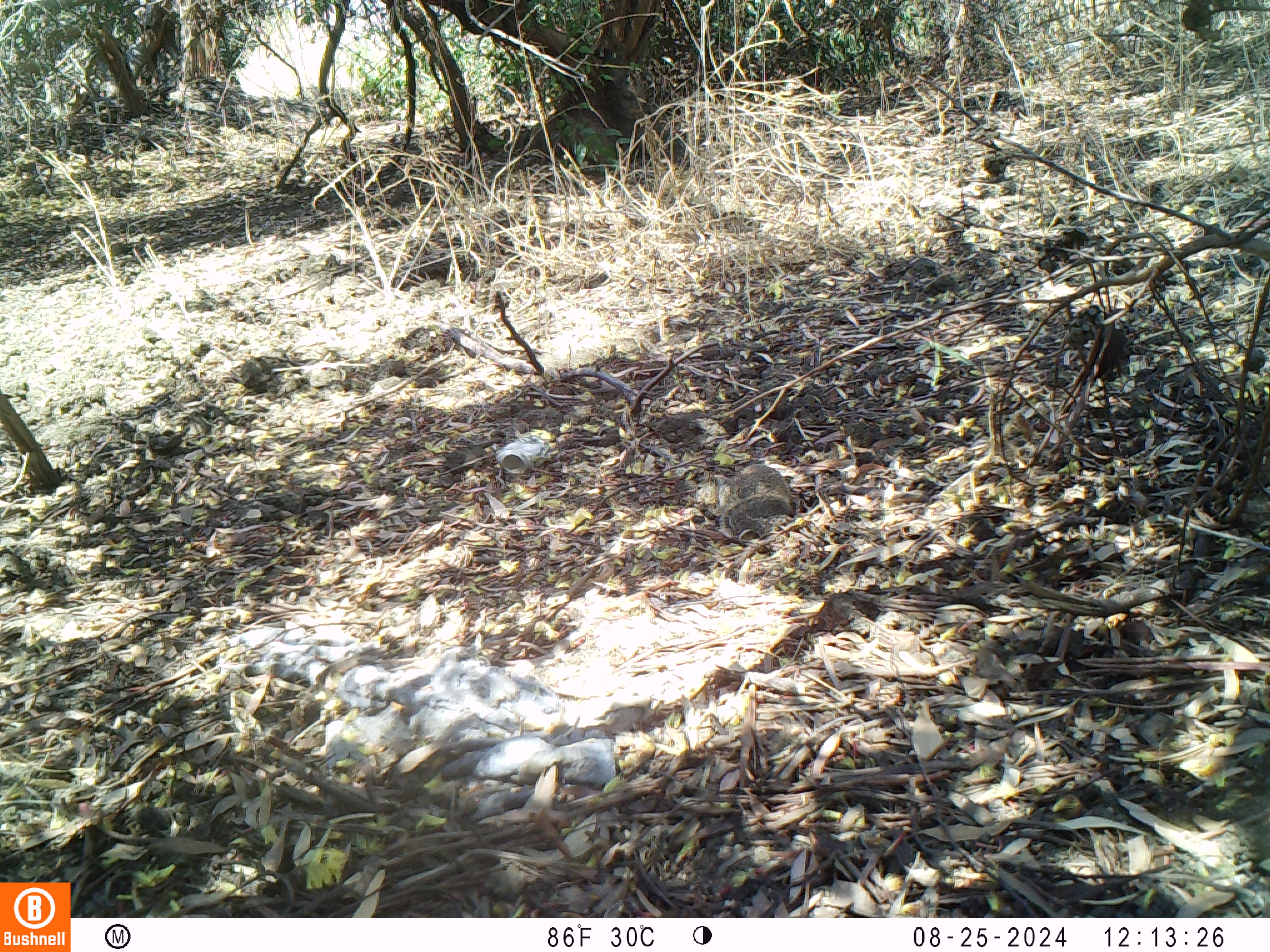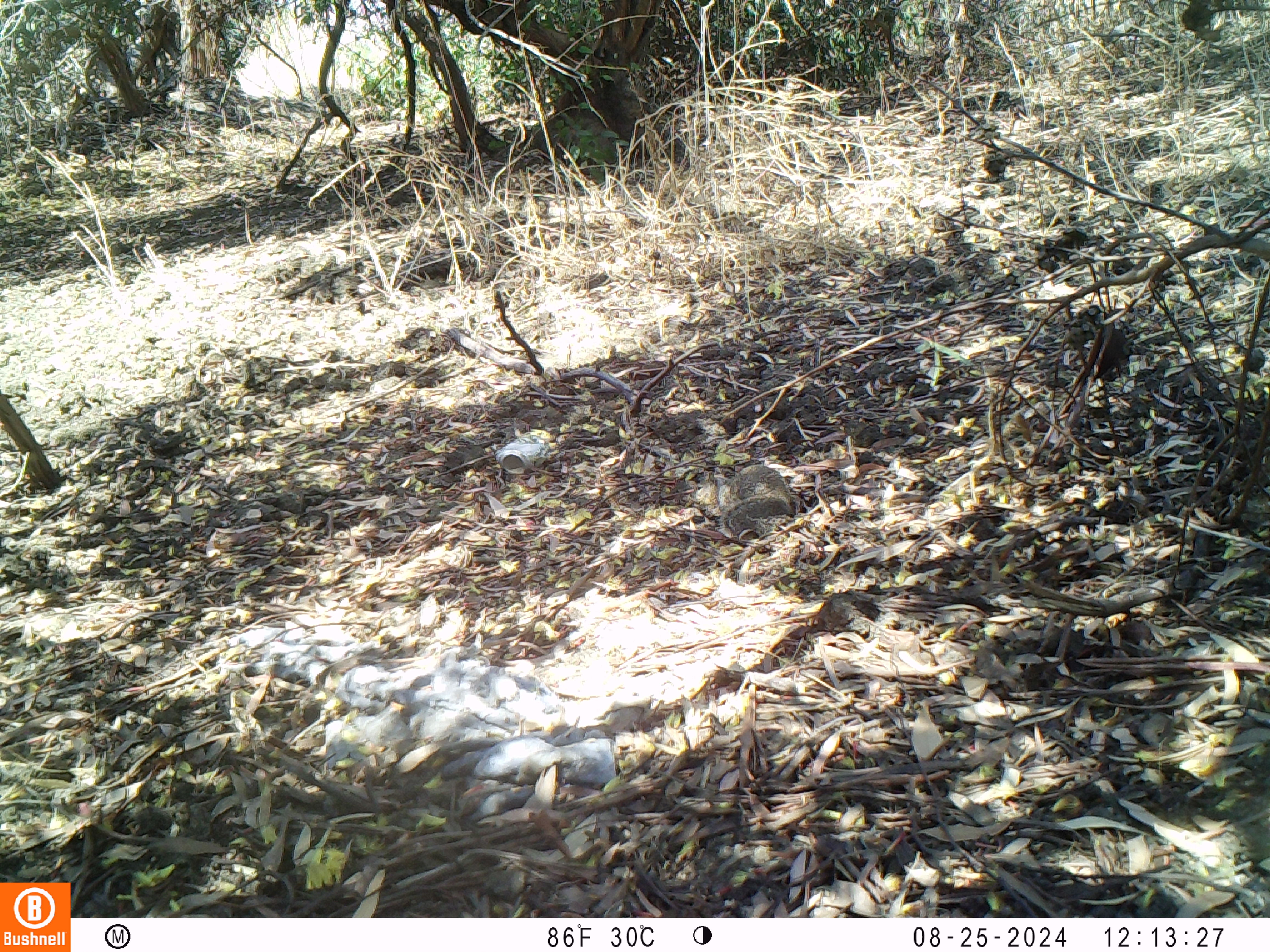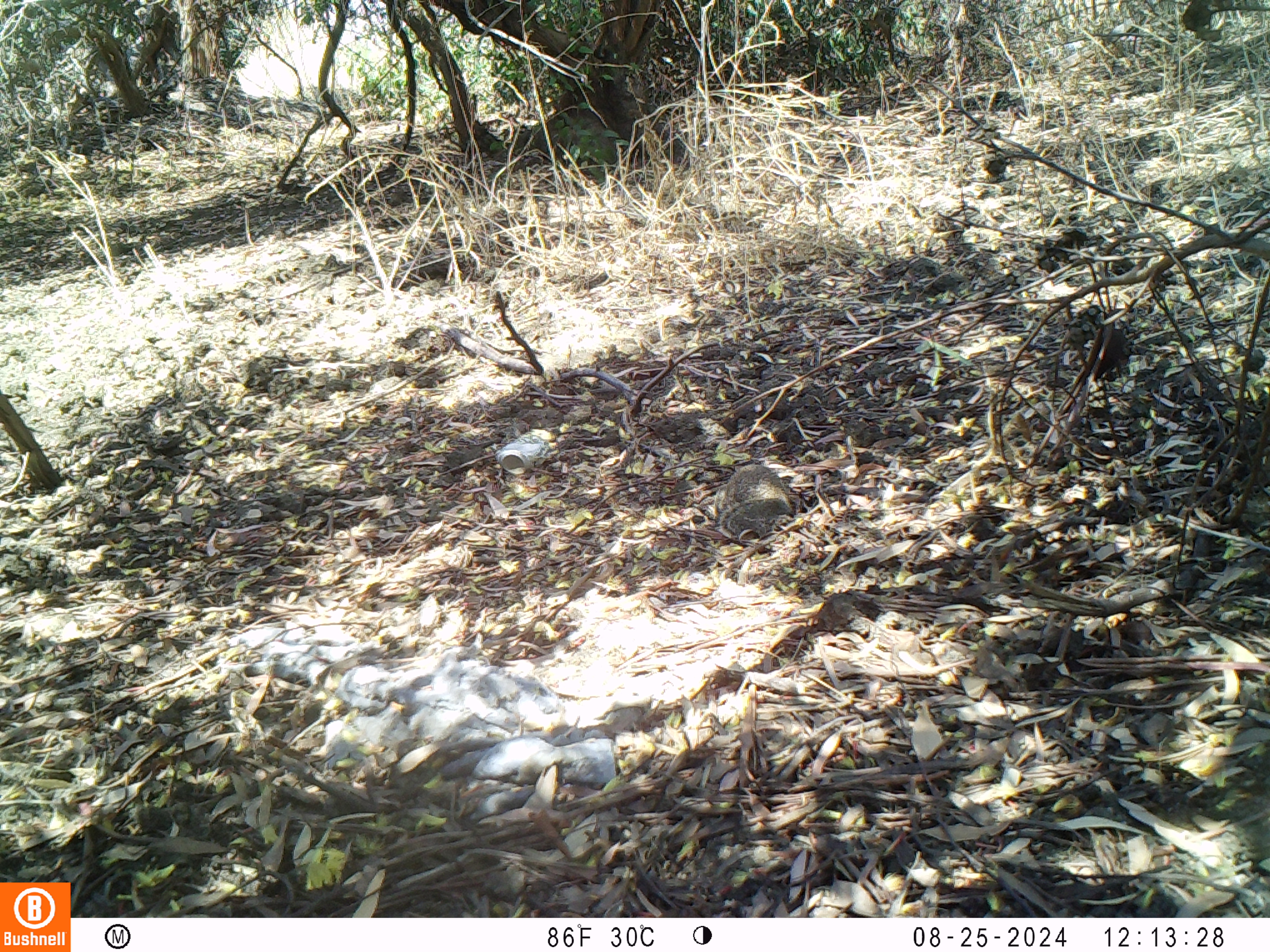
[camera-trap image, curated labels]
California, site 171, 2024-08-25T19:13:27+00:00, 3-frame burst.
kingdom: Animalia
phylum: Chordata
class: Mammalia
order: Rodentia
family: Sciuridae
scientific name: Sciuridae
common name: squirrel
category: unknown squirrel